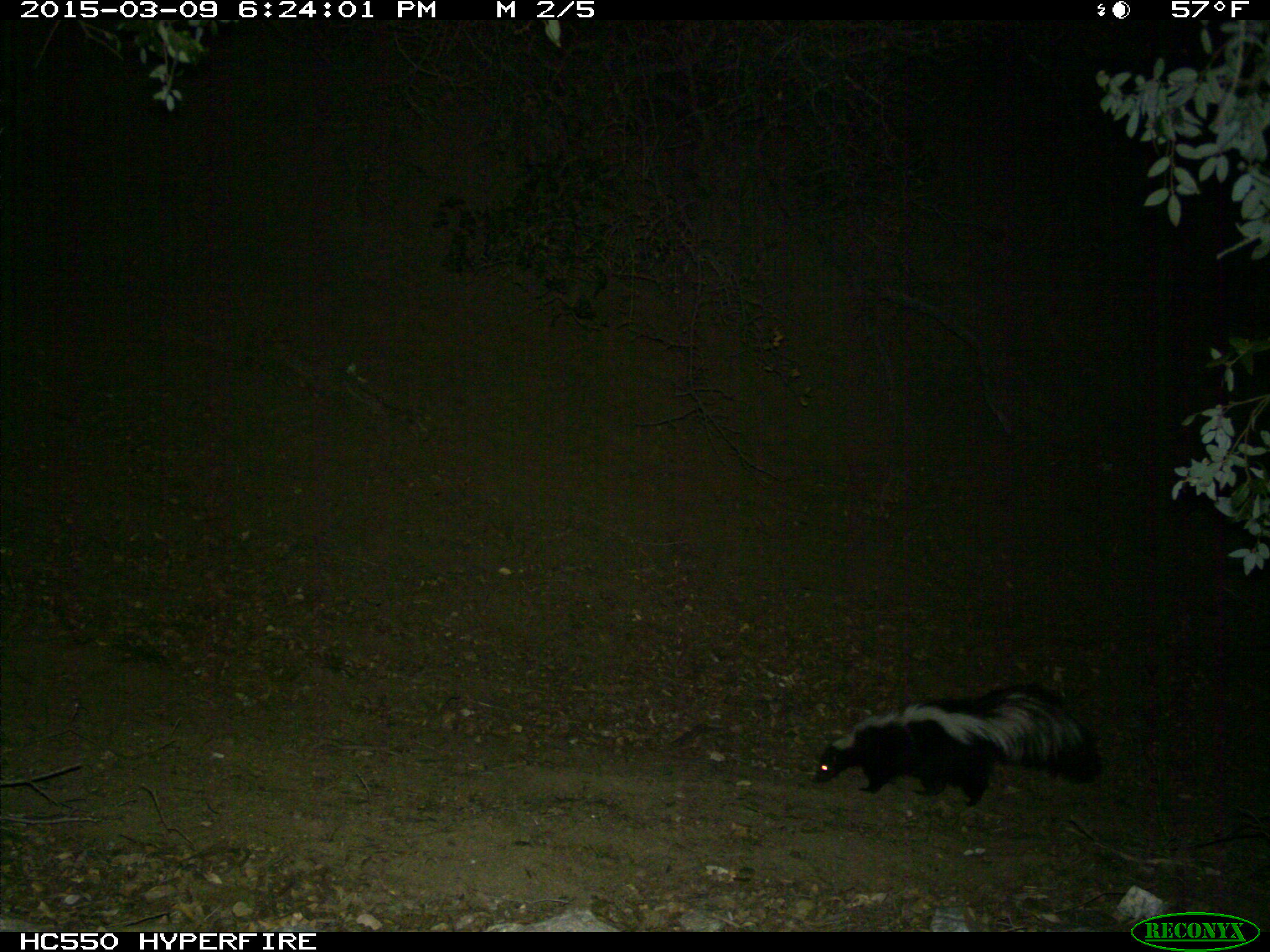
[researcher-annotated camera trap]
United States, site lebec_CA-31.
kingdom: Animalia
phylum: Chordata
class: Mammalia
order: Carnivora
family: Mephitidae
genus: Mephitis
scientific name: Mephitis mephitis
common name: striped skunk